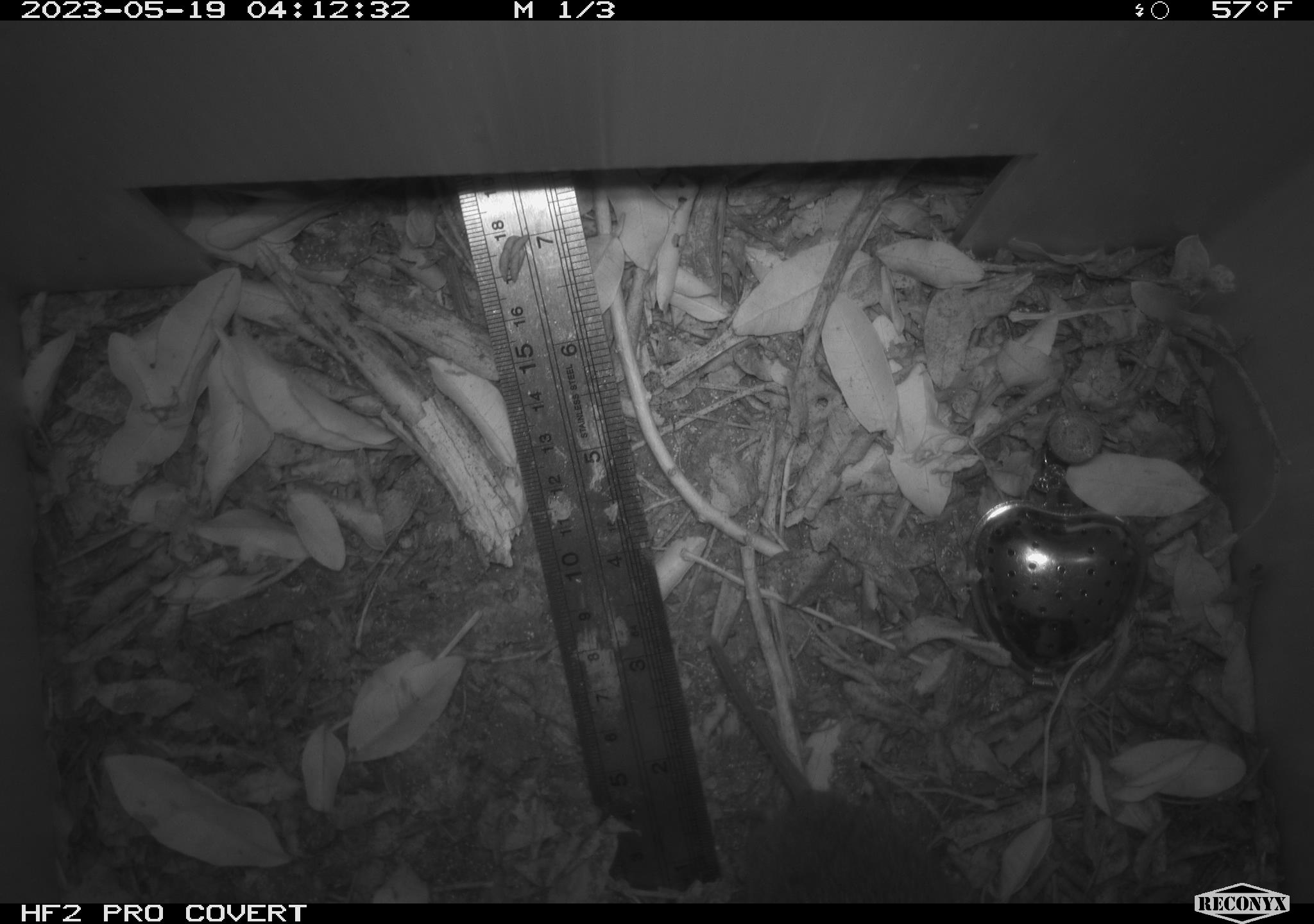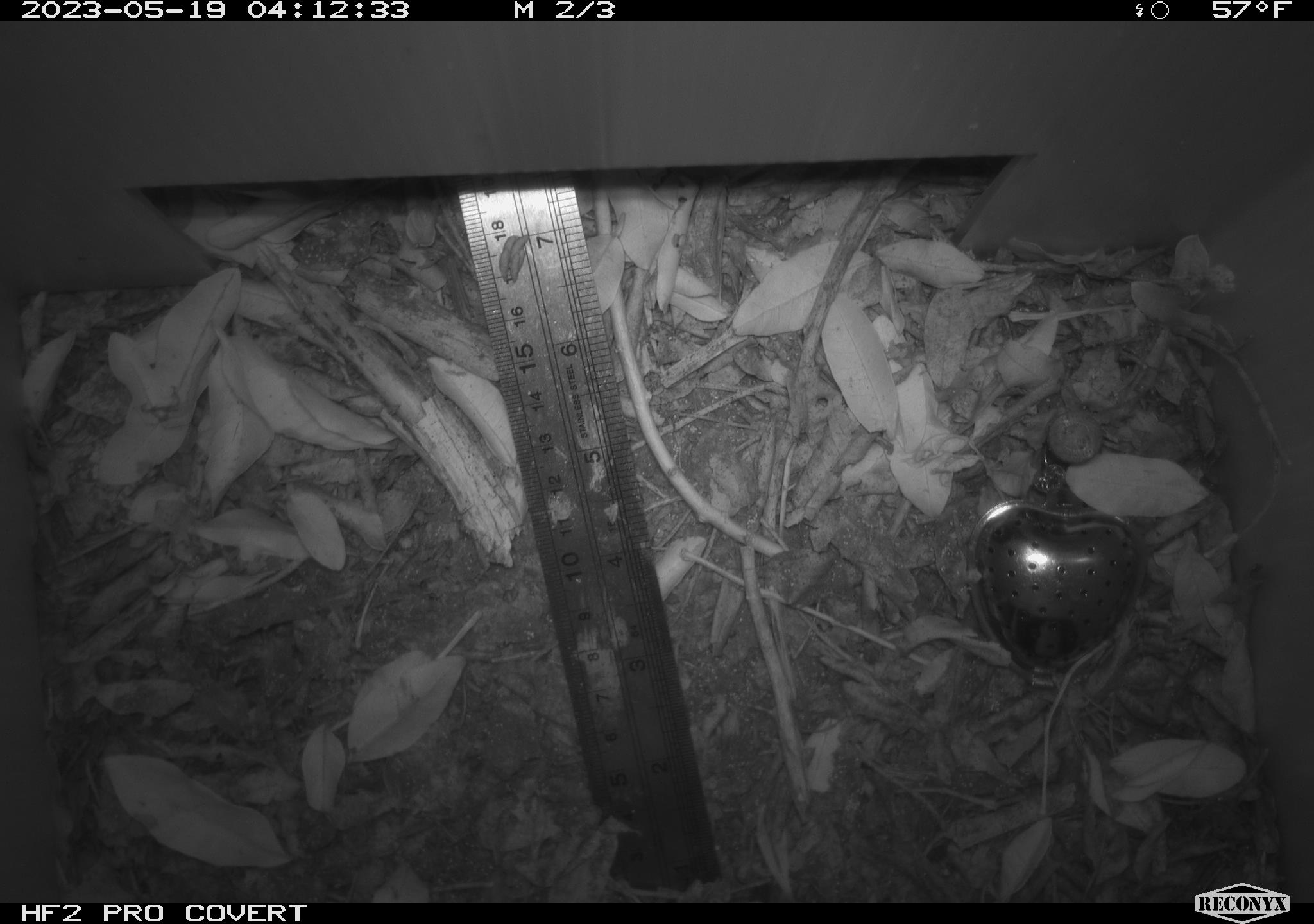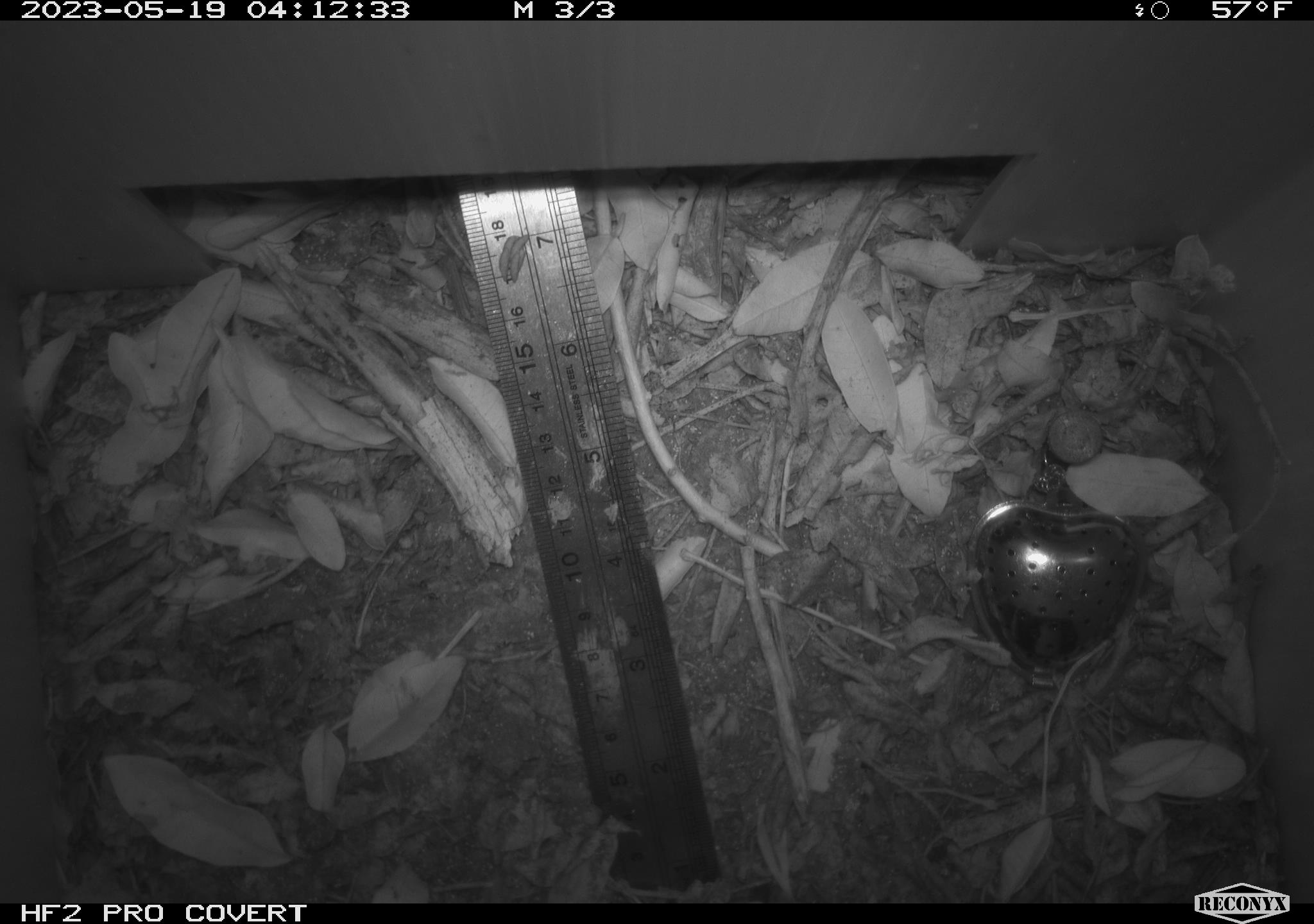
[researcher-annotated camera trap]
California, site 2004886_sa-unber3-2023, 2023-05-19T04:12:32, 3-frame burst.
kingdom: Animalia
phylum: Chordata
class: Mammalia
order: Rodentia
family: Cricetidae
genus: Microtus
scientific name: Microtus californicus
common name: california vole